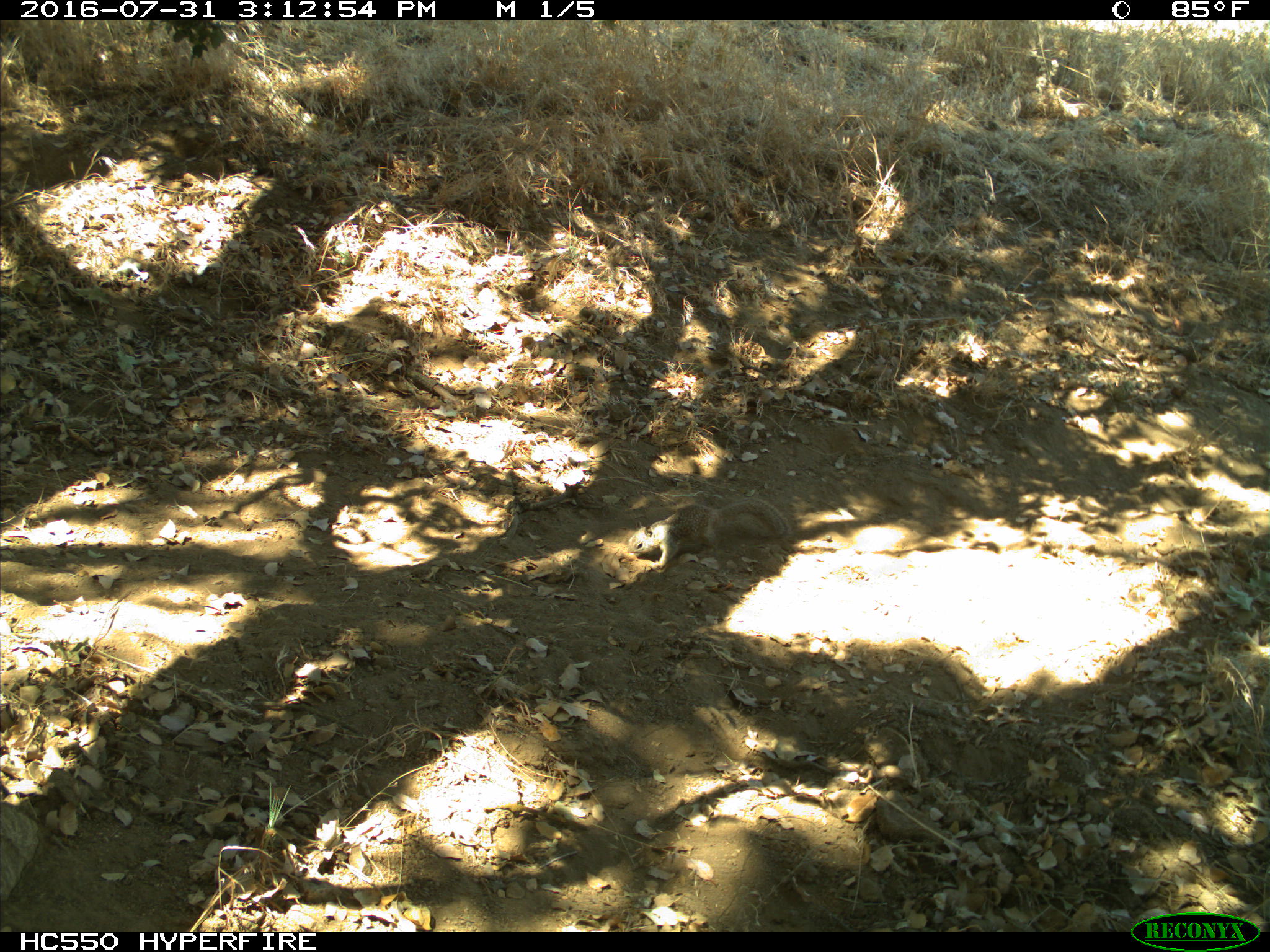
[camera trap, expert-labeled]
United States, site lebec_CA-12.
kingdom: Animalia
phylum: Chordata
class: Mammalia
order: Rodentia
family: Sciuridae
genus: Otospermophilus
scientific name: Otospermophilus beecheyi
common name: california ground squirrel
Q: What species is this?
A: Otospermophilus beecheyi (california ground squirrel).